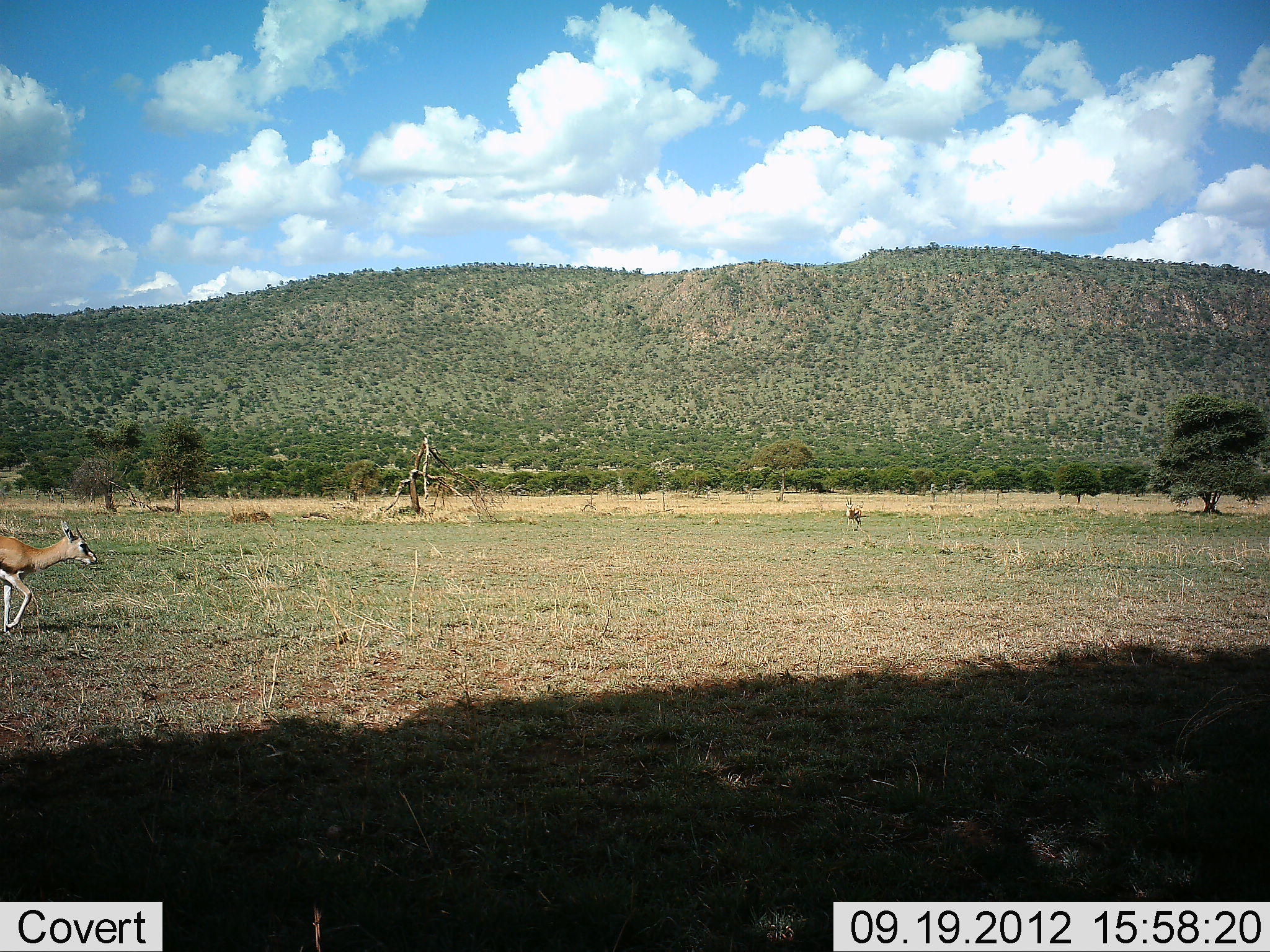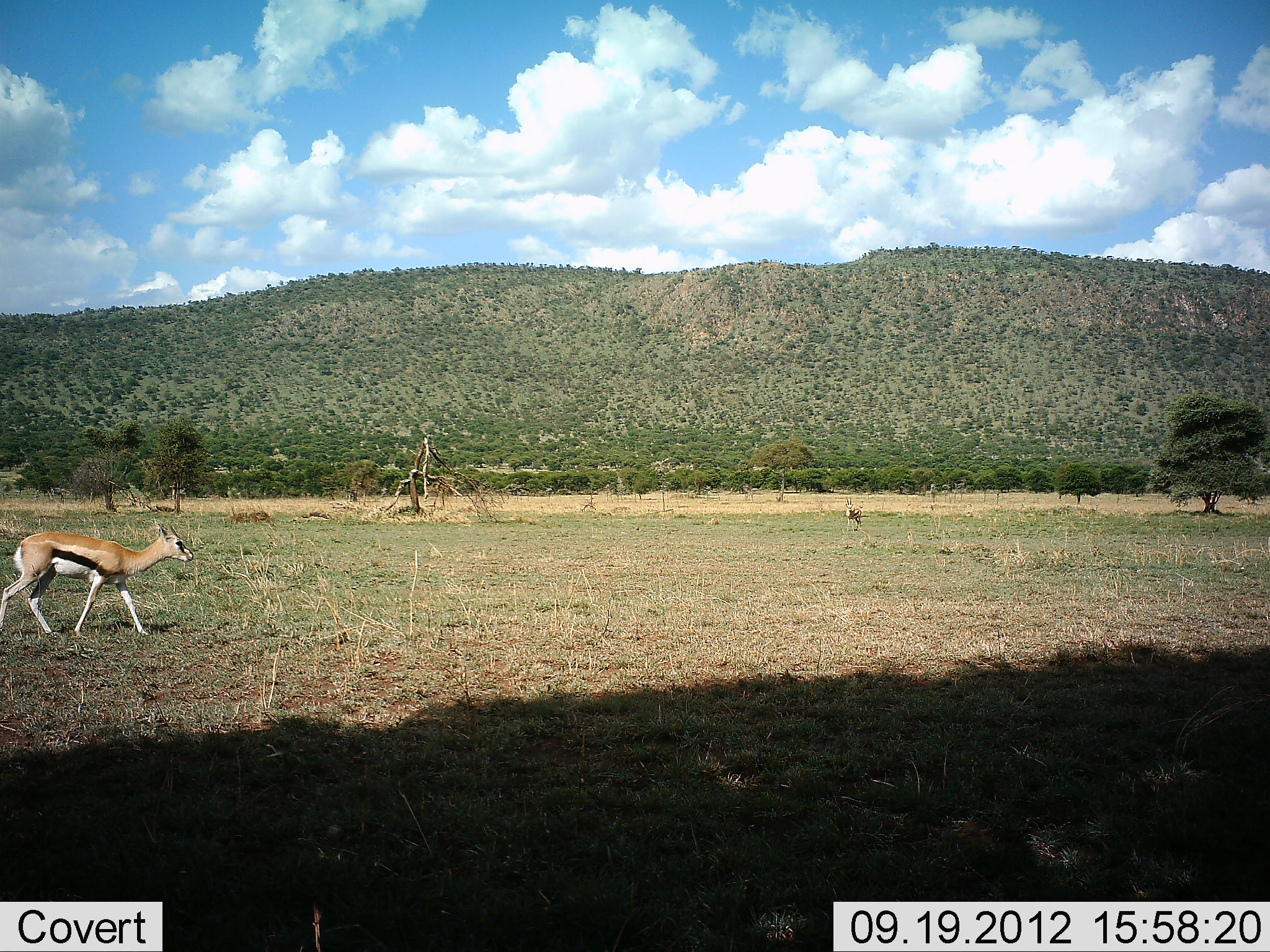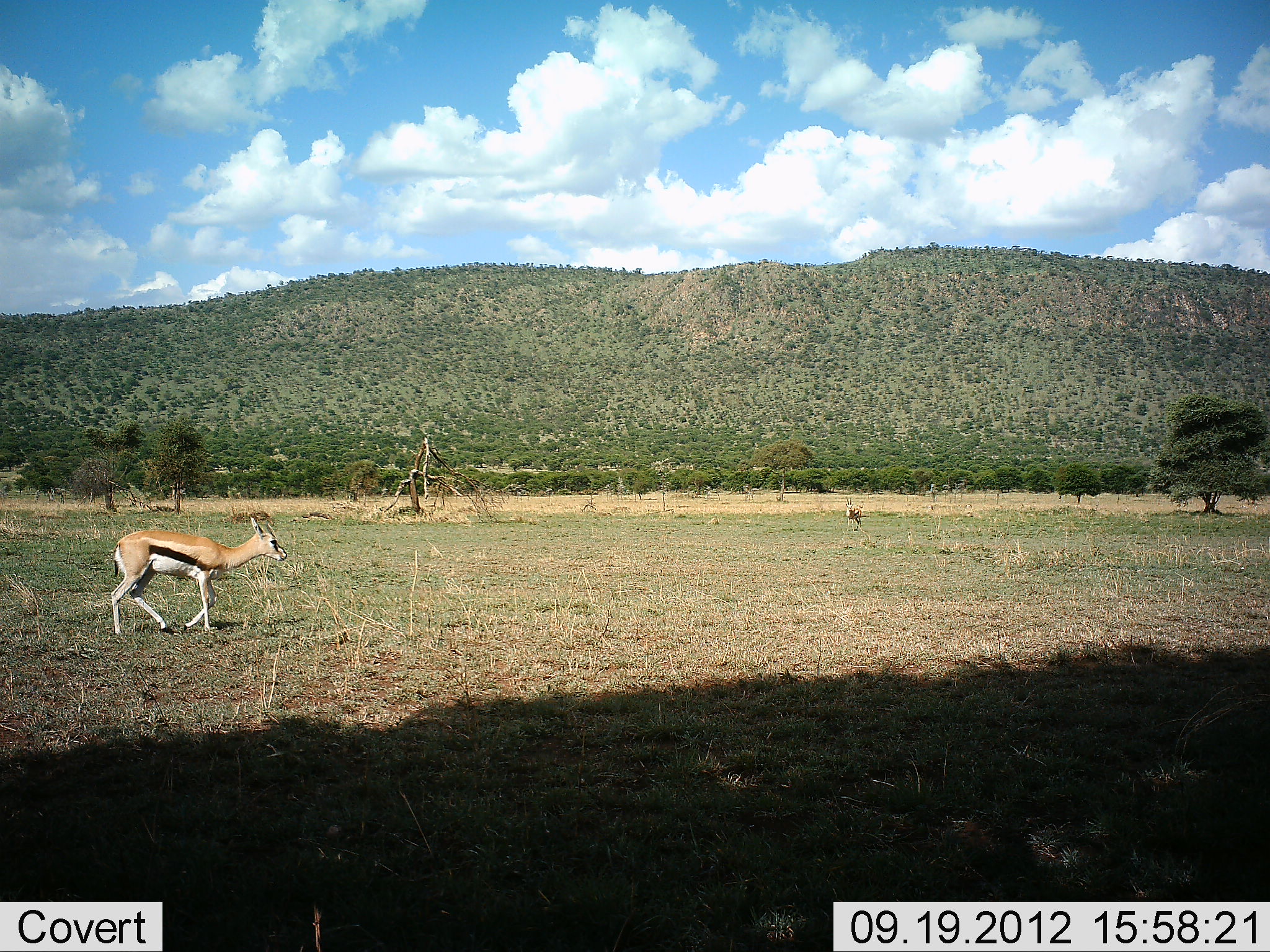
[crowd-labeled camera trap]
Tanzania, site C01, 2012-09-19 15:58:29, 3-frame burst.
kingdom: Animalia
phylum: Chordata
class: Mammalia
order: Artiodactyla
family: Bovidae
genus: Eudorcas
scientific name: Eudorcas thomsonii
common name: thomson's gazelle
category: gazellethomsons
Gazellethomsons (thomson's gazelle) (Eudorcas thomsonii), count 1. Behavior (volunteer vote fractions): standing 30%, resting 0%, moving 100%, interacting 0%. Young present (vote fraction): 0%. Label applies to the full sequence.